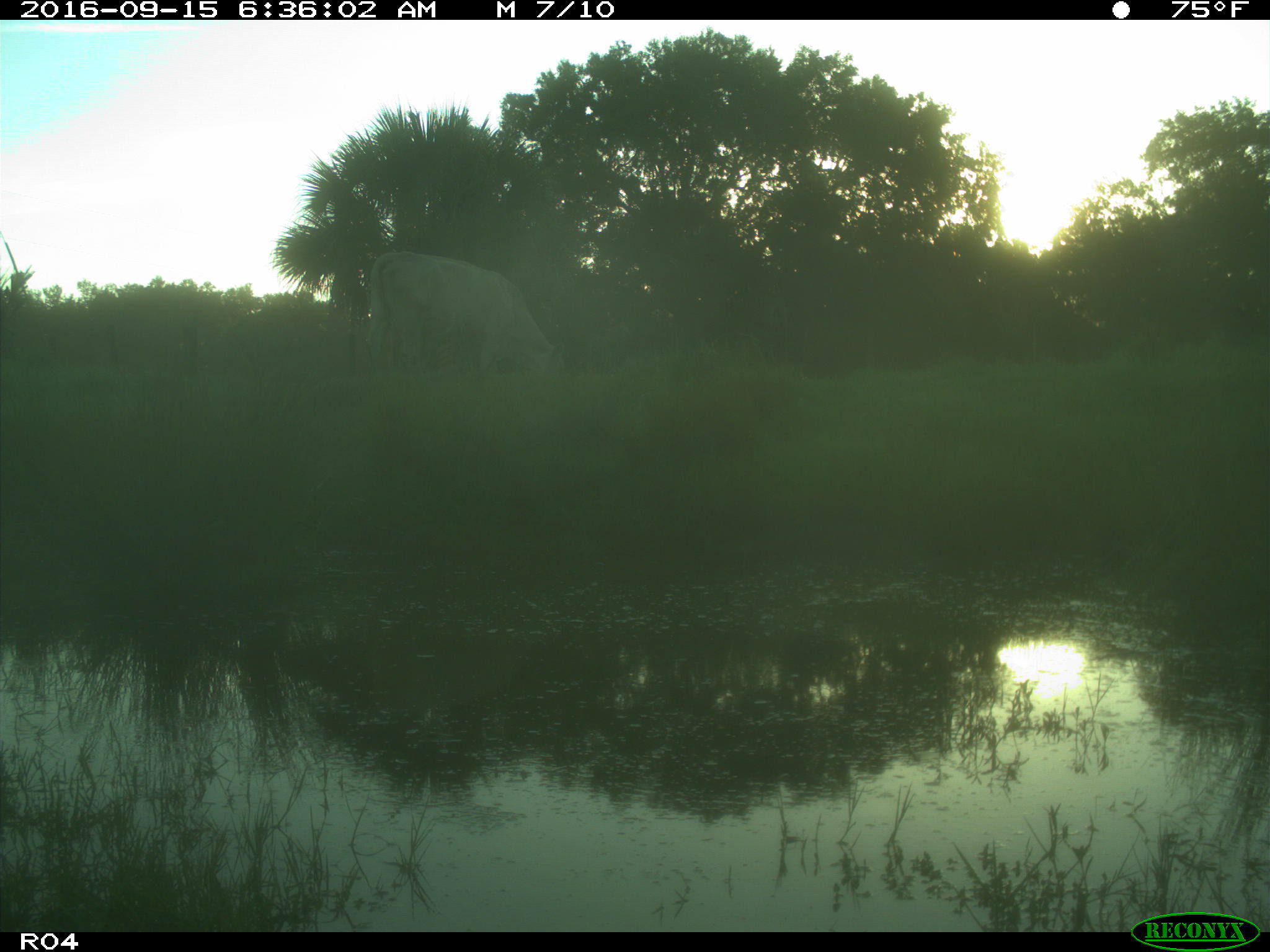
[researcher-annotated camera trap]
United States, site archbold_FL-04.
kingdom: Animalia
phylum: Chordata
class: Mammalia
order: Artiodactyla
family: Bovidae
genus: Bos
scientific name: Bos taurus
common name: domestic cow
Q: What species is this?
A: Bos taurus (domestic cow).